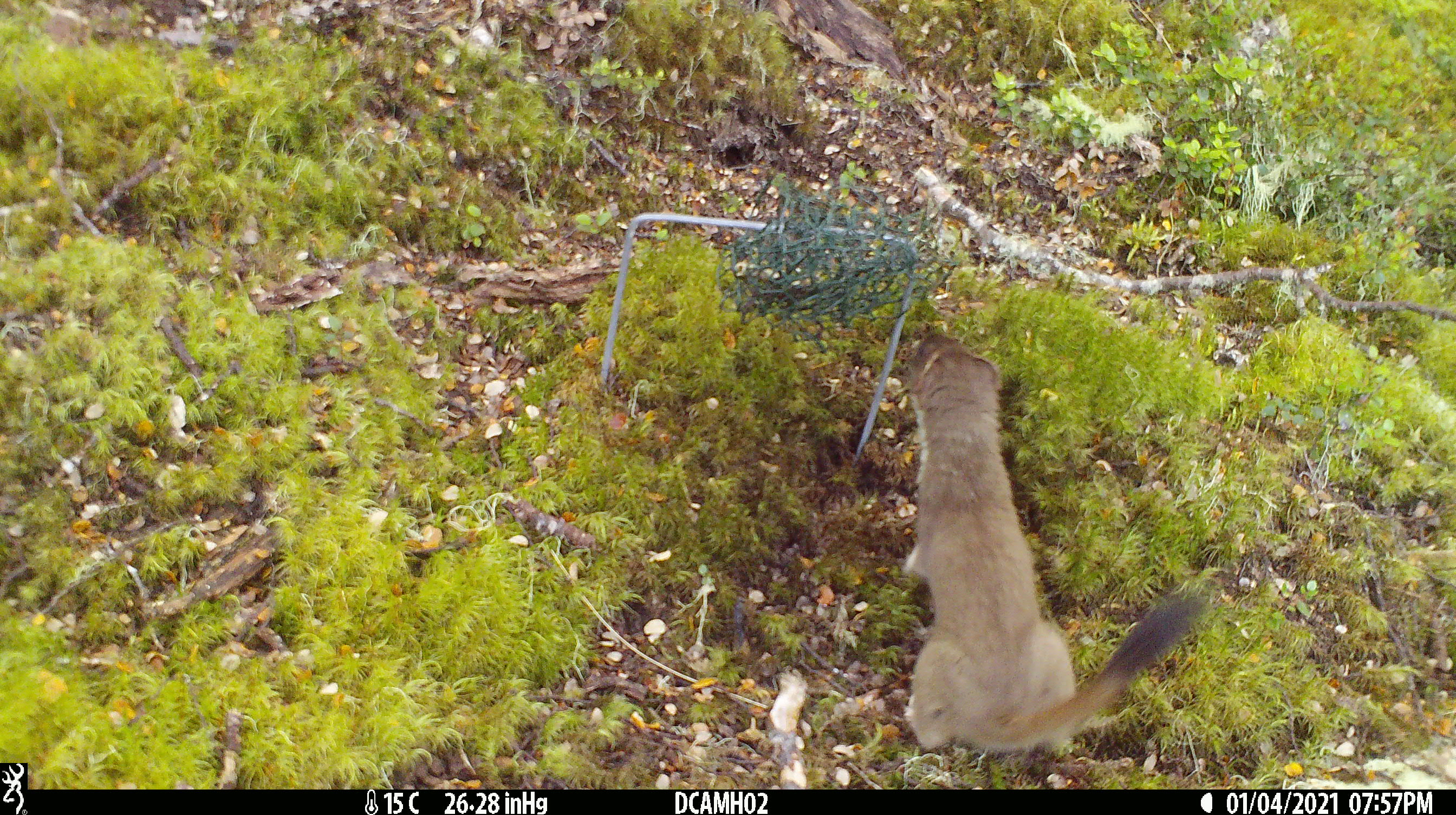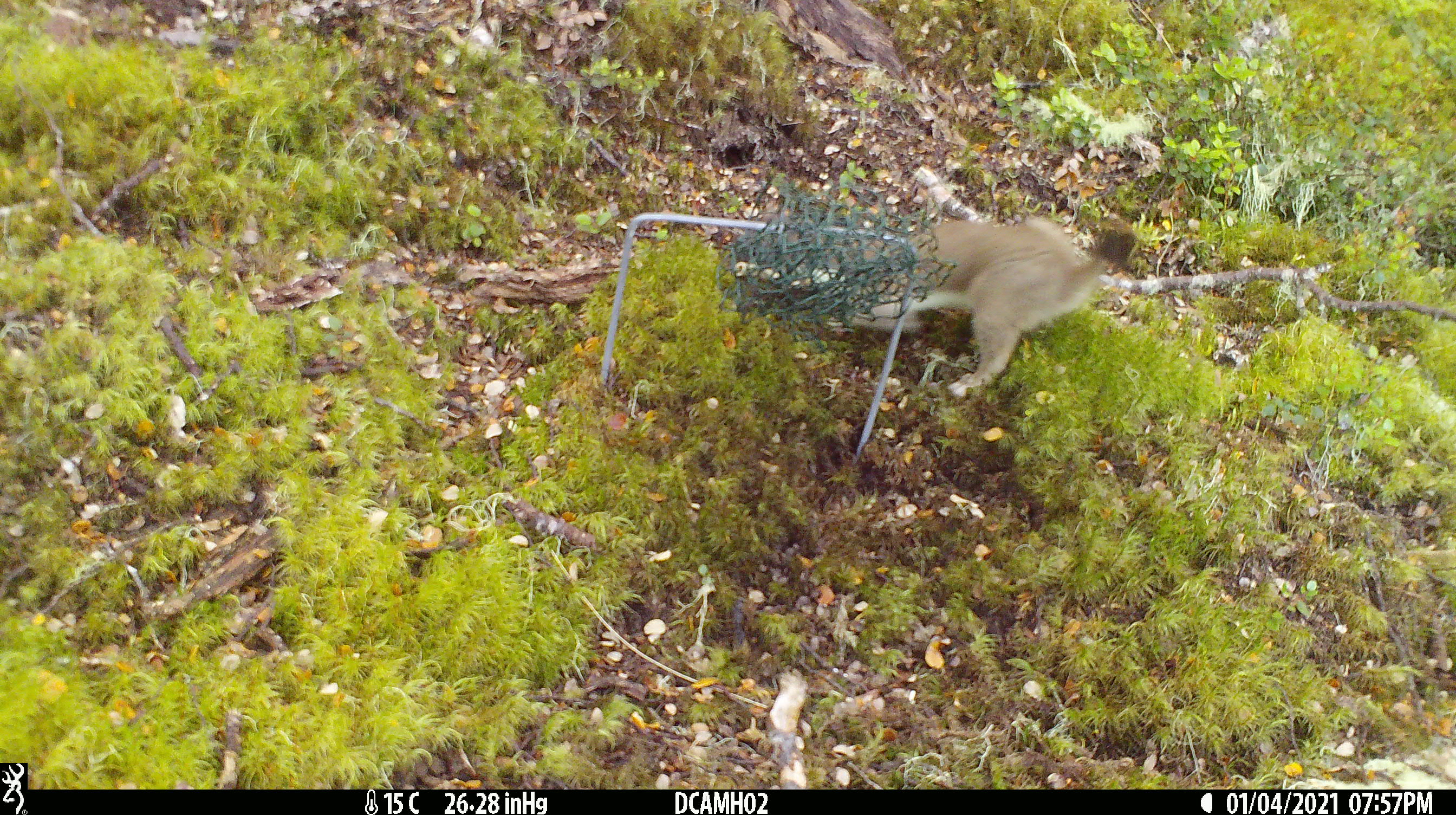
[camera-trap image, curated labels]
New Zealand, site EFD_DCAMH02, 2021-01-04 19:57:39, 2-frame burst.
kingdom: Animalia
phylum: Chordata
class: Mammalia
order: Carnivora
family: Mustelidae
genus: Mustela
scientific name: Mustela erminea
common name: stoat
Stoat (Mustela erminea).